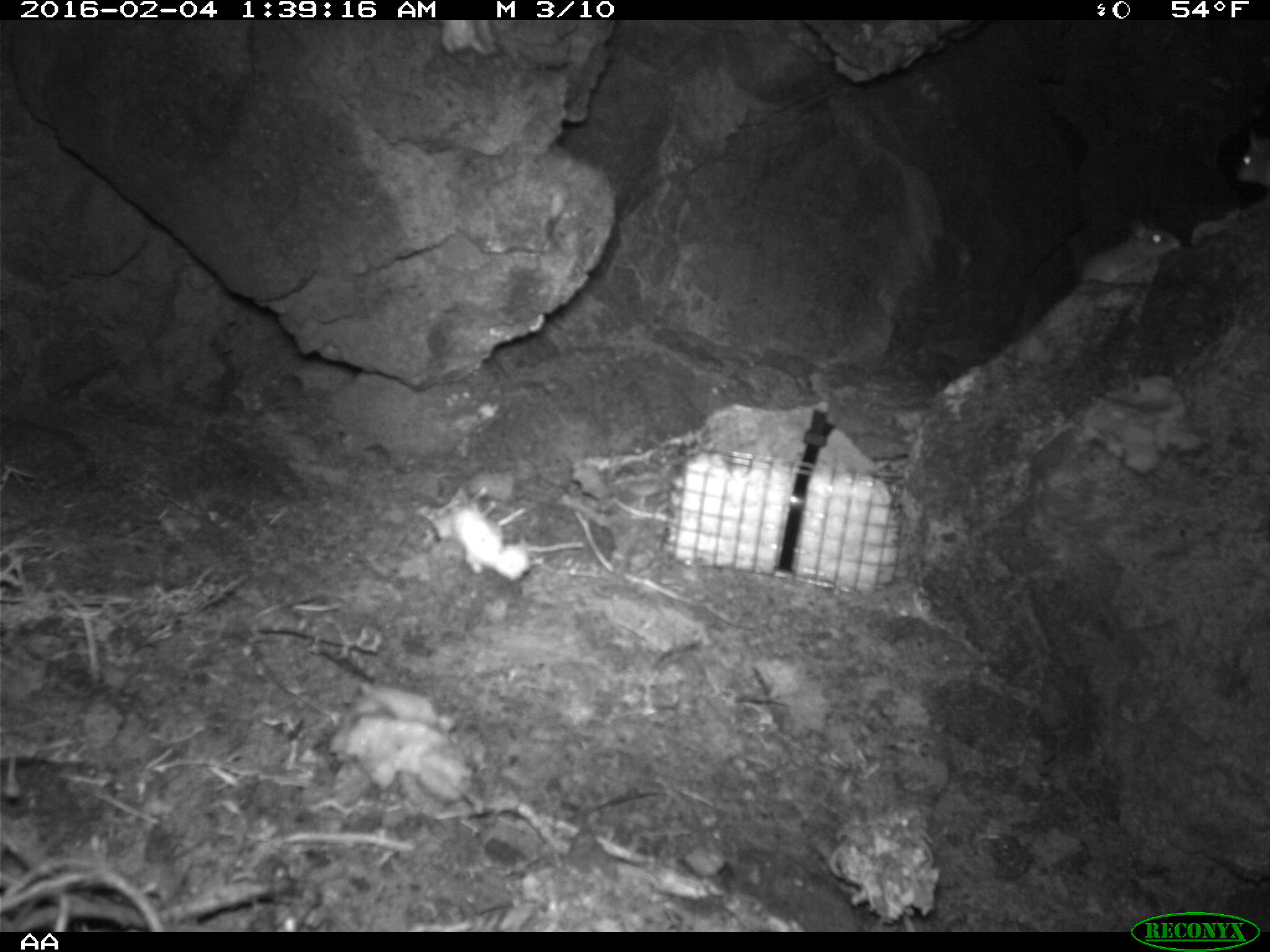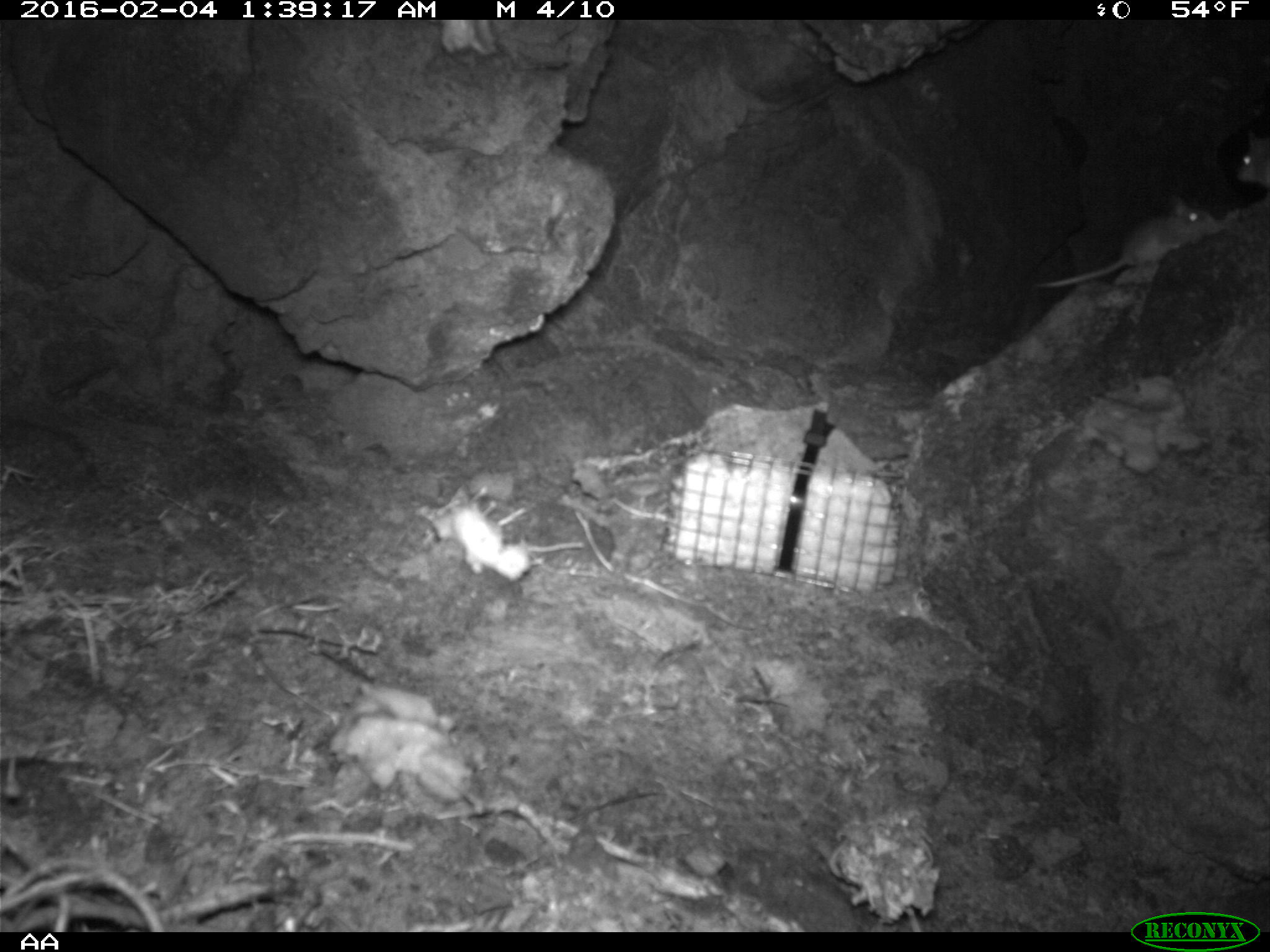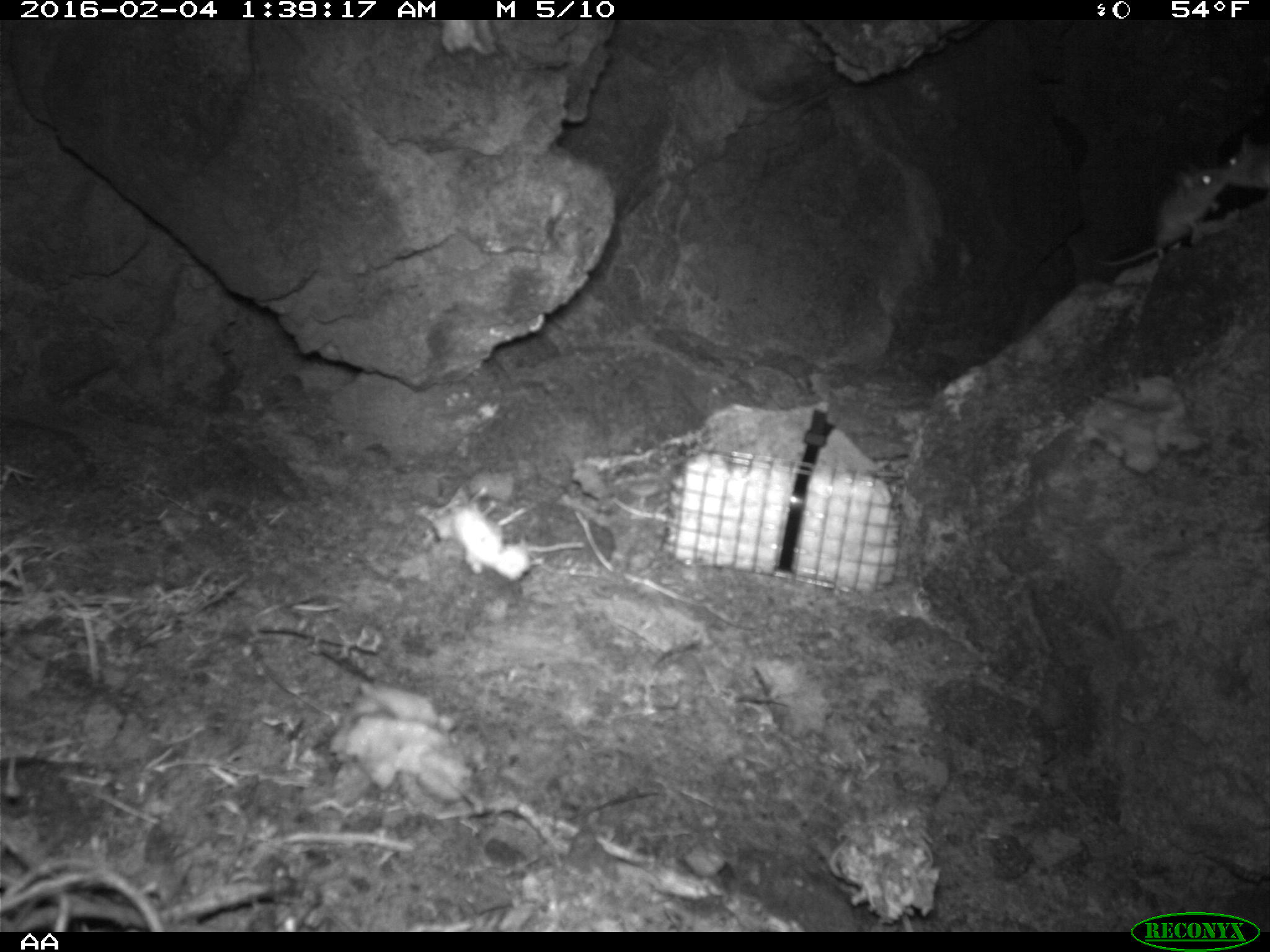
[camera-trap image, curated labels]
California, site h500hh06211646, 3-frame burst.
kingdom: Animalia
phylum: Chordata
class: Mammalia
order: Rodentia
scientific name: Rodentia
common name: rodent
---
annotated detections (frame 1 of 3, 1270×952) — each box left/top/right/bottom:
rodent: 1078/217/1182/285; 1235/128/1269/188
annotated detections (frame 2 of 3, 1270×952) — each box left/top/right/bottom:
rodent: 1026/195/1215/290; 1236/144/1269/188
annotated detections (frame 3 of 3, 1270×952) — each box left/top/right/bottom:
rodent: 1086/156/1235/265; 1223/134/1269/190